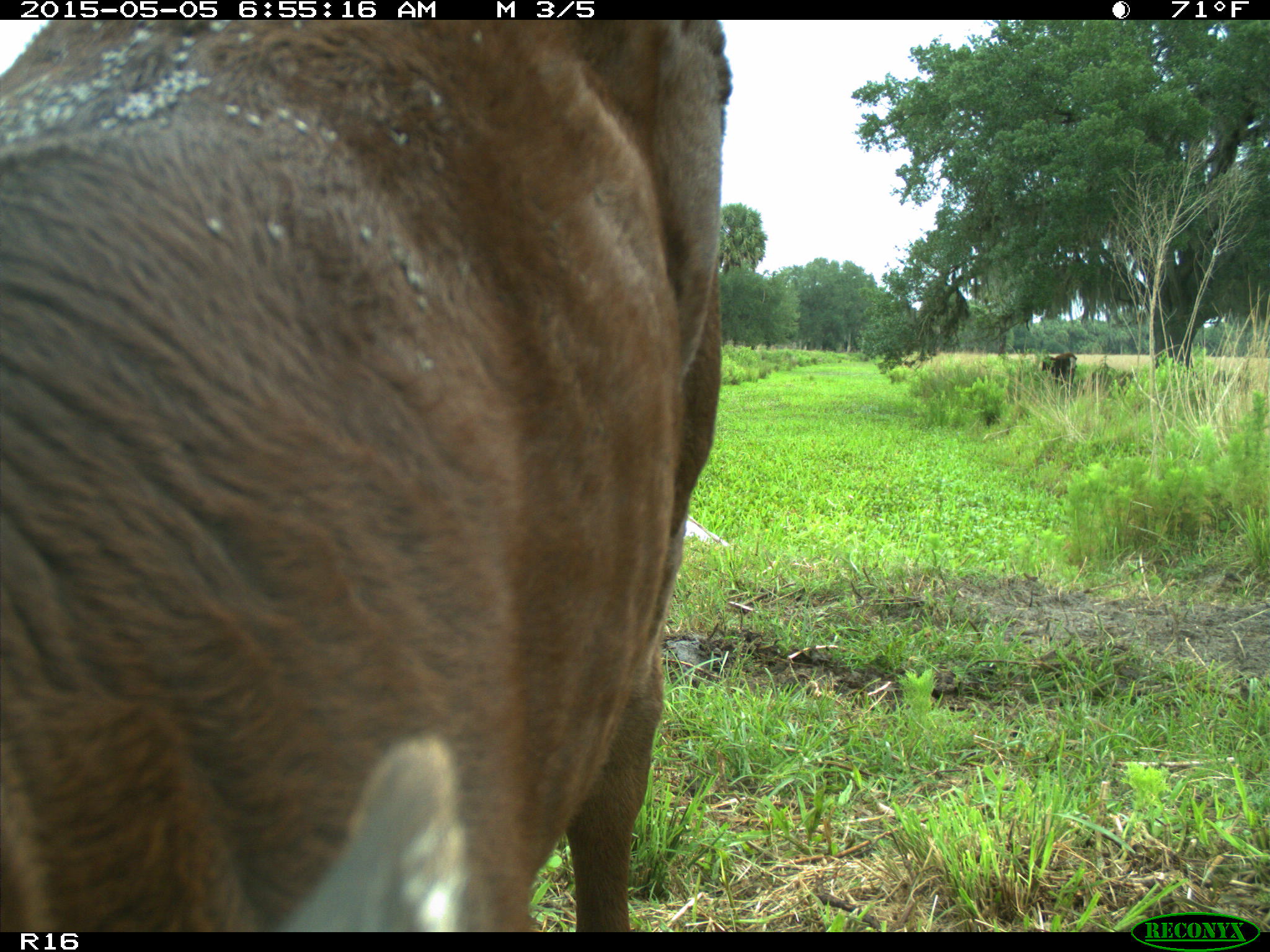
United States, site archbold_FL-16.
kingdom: Animalia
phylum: Chordata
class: Mammalia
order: Artiodactyla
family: Bovidae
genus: Bos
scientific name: Bos taurus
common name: domestic cow